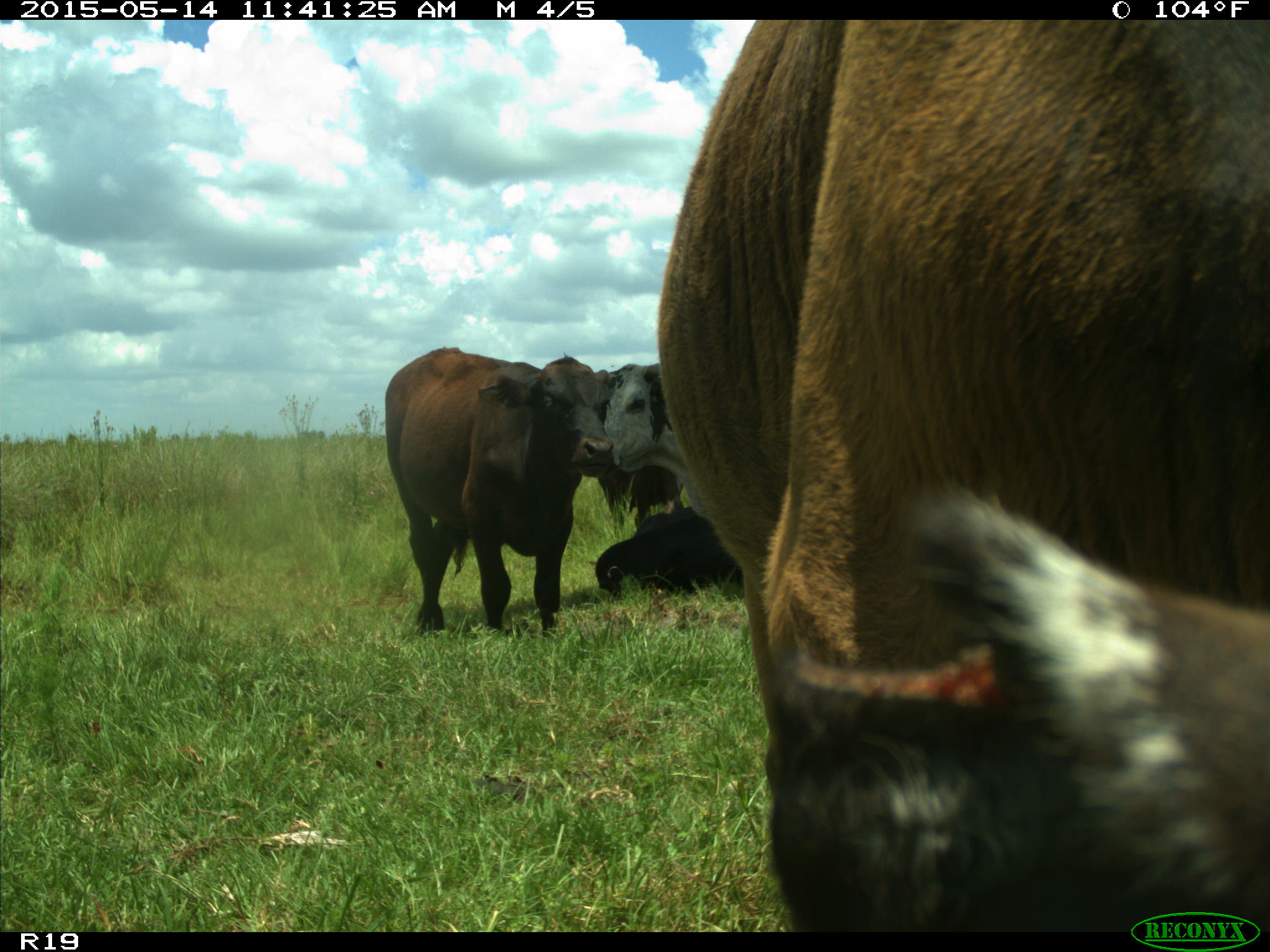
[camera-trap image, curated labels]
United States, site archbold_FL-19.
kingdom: Animalia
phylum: Chordata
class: Mammalia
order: Artiodactyla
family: Bovidae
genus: Bos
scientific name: Bos taurus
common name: domestic cow